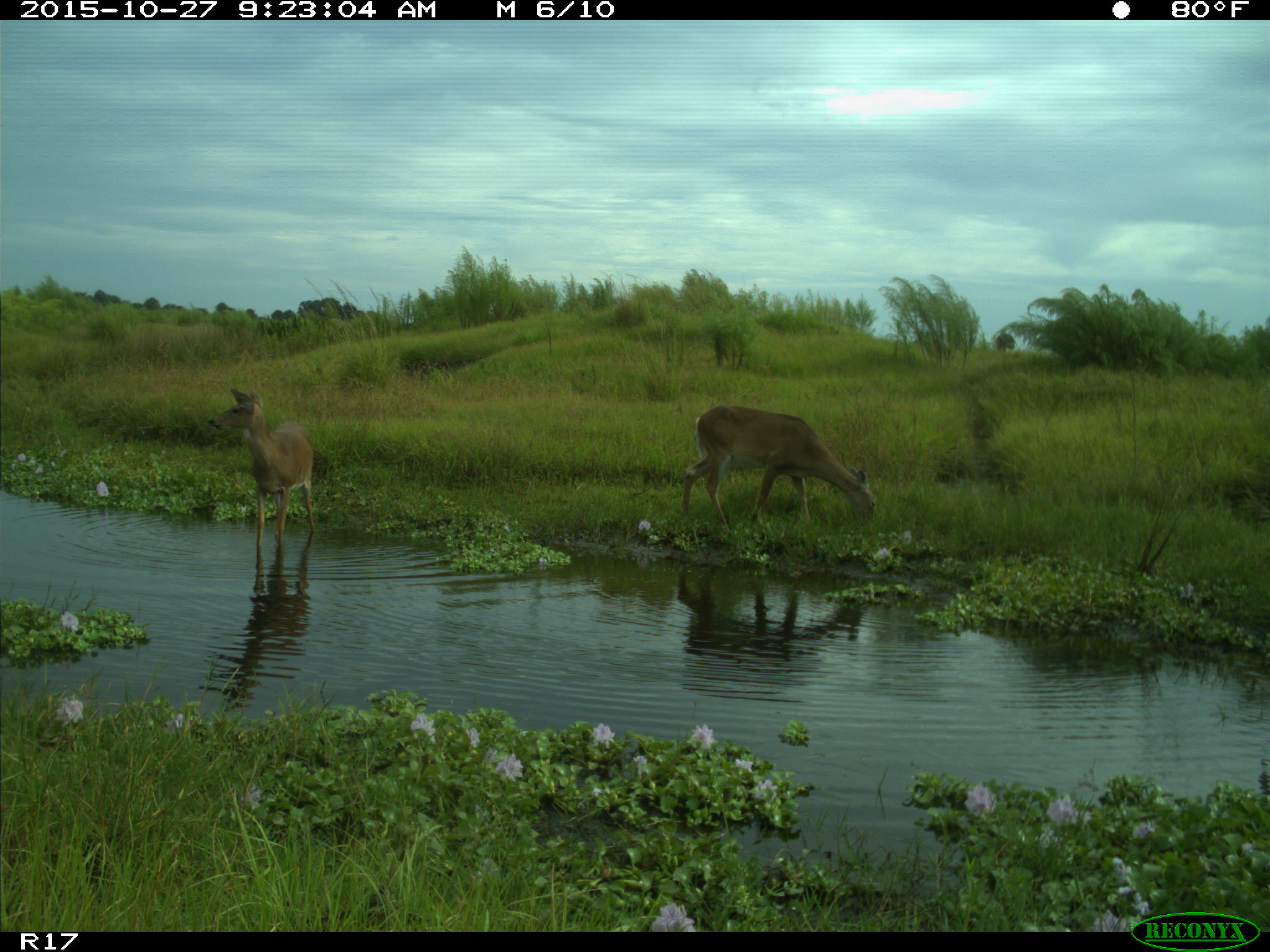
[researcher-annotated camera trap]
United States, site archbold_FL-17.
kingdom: Animalia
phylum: Chordata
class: Mammalia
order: Artiodactyla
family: Cervidae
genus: Odocoileus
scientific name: Odocoileus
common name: deer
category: unidentified deer